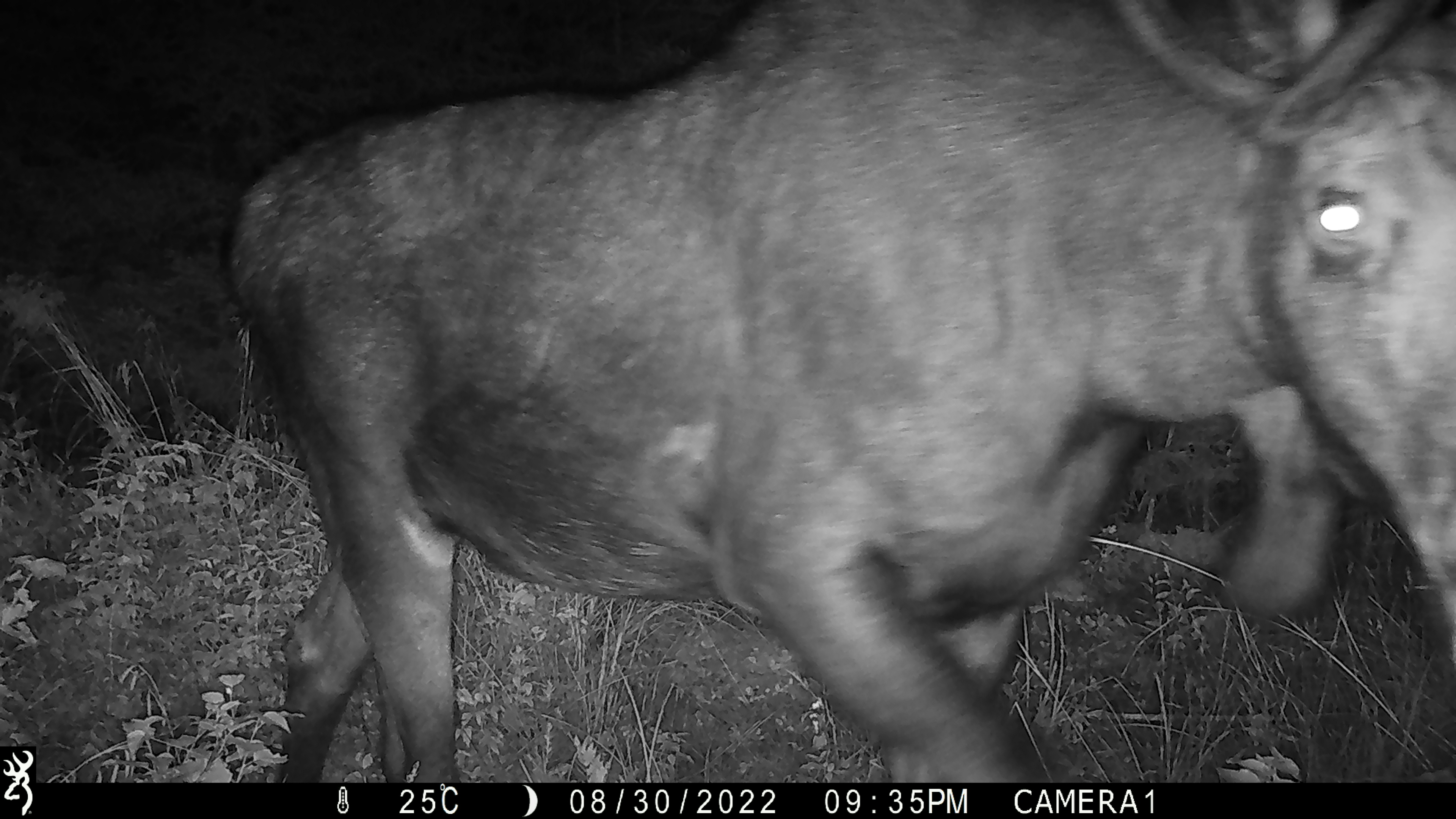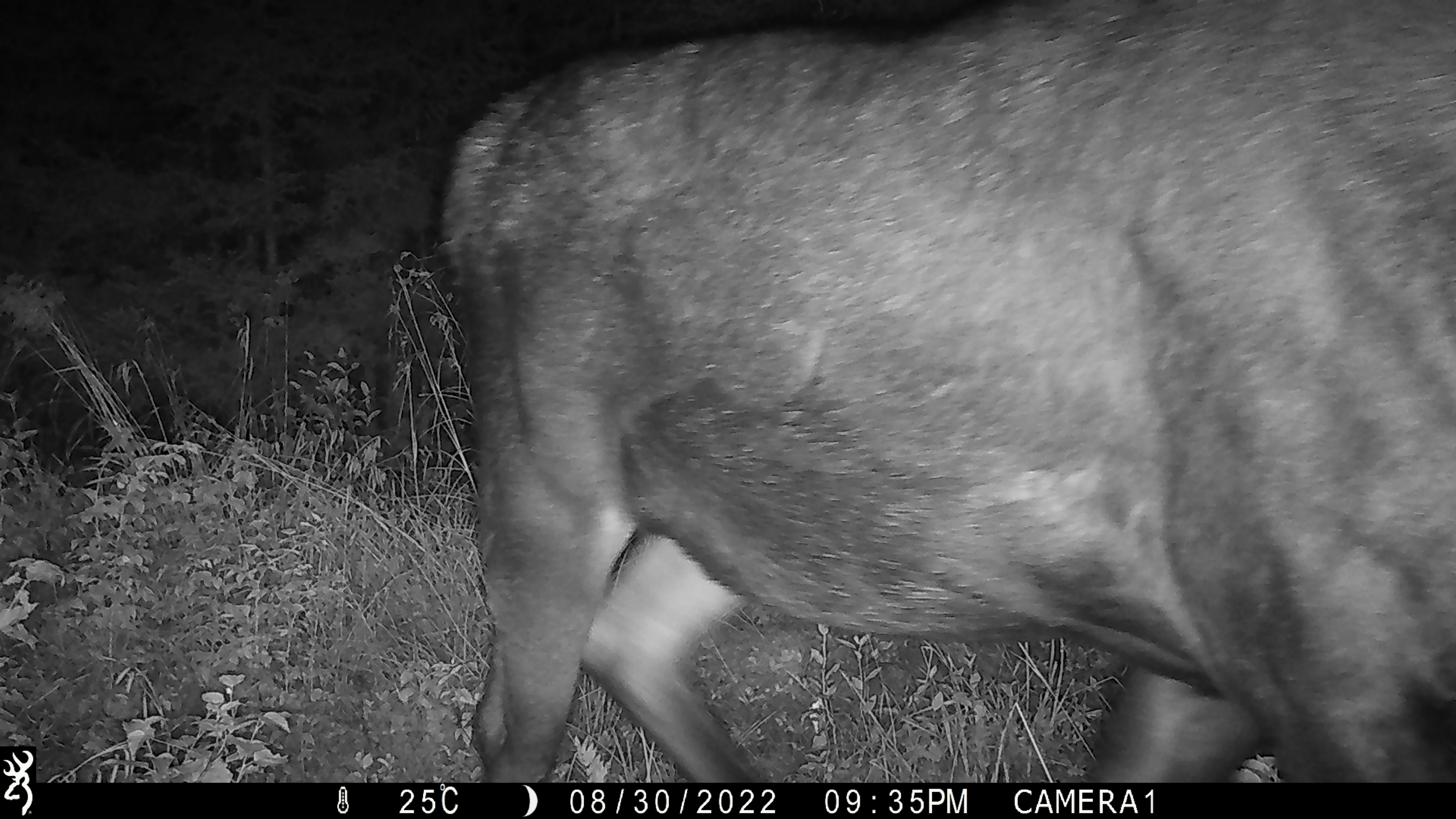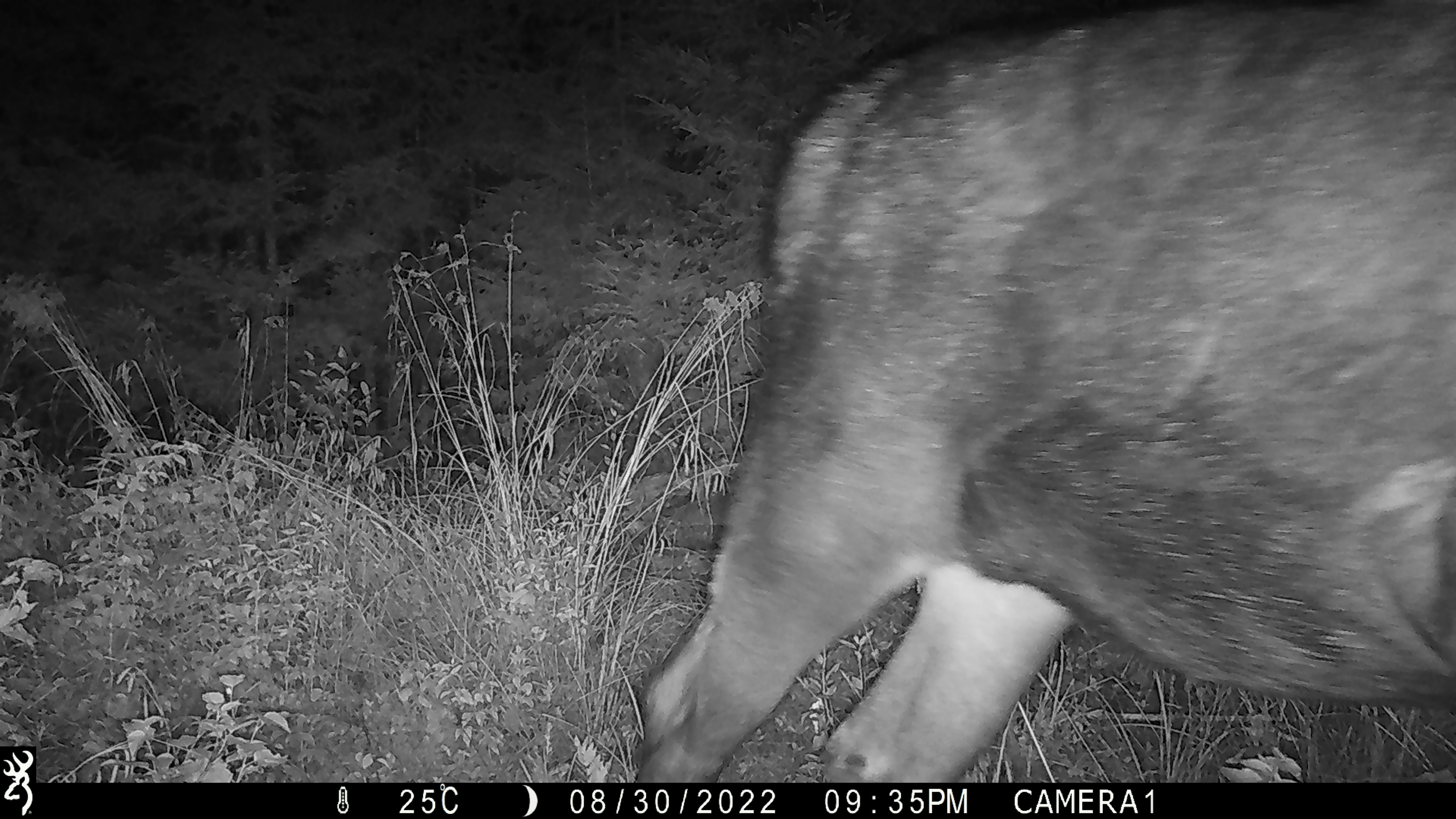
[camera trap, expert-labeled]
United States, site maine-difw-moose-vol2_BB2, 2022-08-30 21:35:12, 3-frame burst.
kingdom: Animalia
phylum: Chordata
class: Mammalia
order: Artiodactyla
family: Cervidae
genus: Alces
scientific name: Alces alces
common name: moose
Moose (Alces alces).